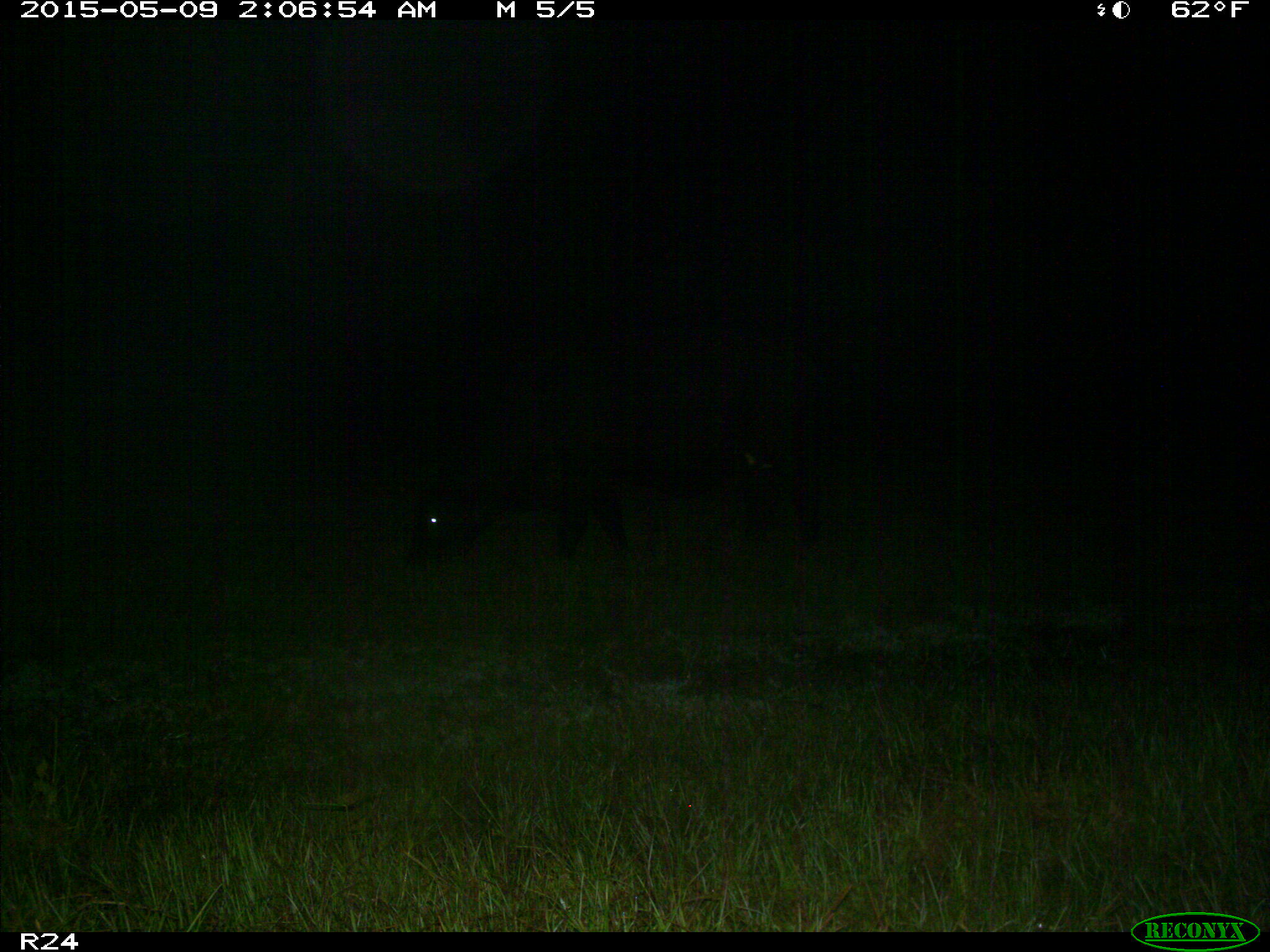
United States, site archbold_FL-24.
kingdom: Animalia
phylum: Chordata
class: Mammalia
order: Artiodactyla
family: Bovidae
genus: Bos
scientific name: Bos taurus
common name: domestic cow